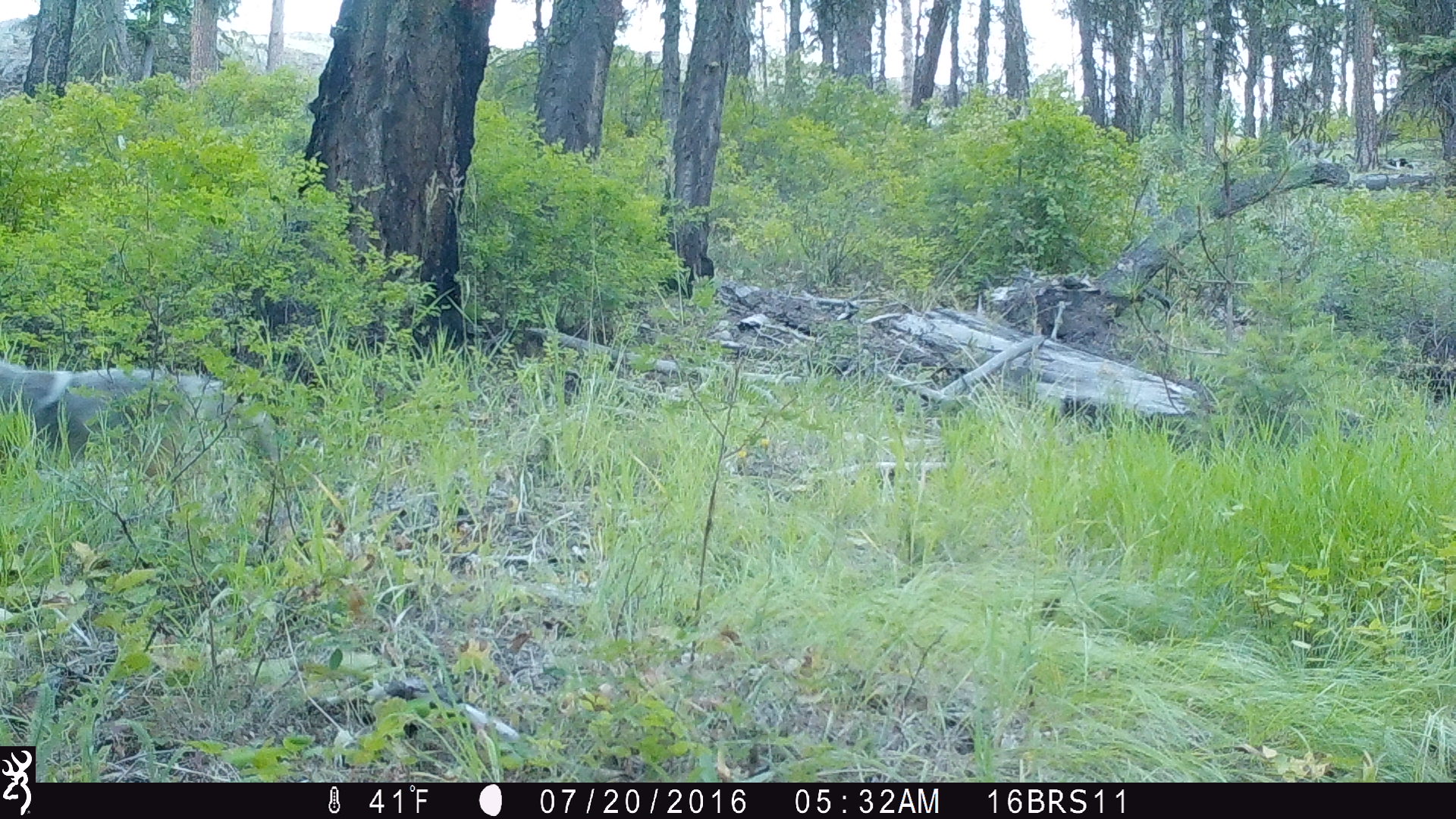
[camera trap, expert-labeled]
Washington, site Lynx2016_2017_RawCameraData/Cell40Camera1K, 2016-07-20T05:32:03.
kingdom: Animalia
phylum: Chordata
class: Mammalia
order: Carnivora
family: Canidae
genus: Canis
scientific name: Canis latrans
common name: coyote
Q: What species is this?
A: Canis latrans (coyote).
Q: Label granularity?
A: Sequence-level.